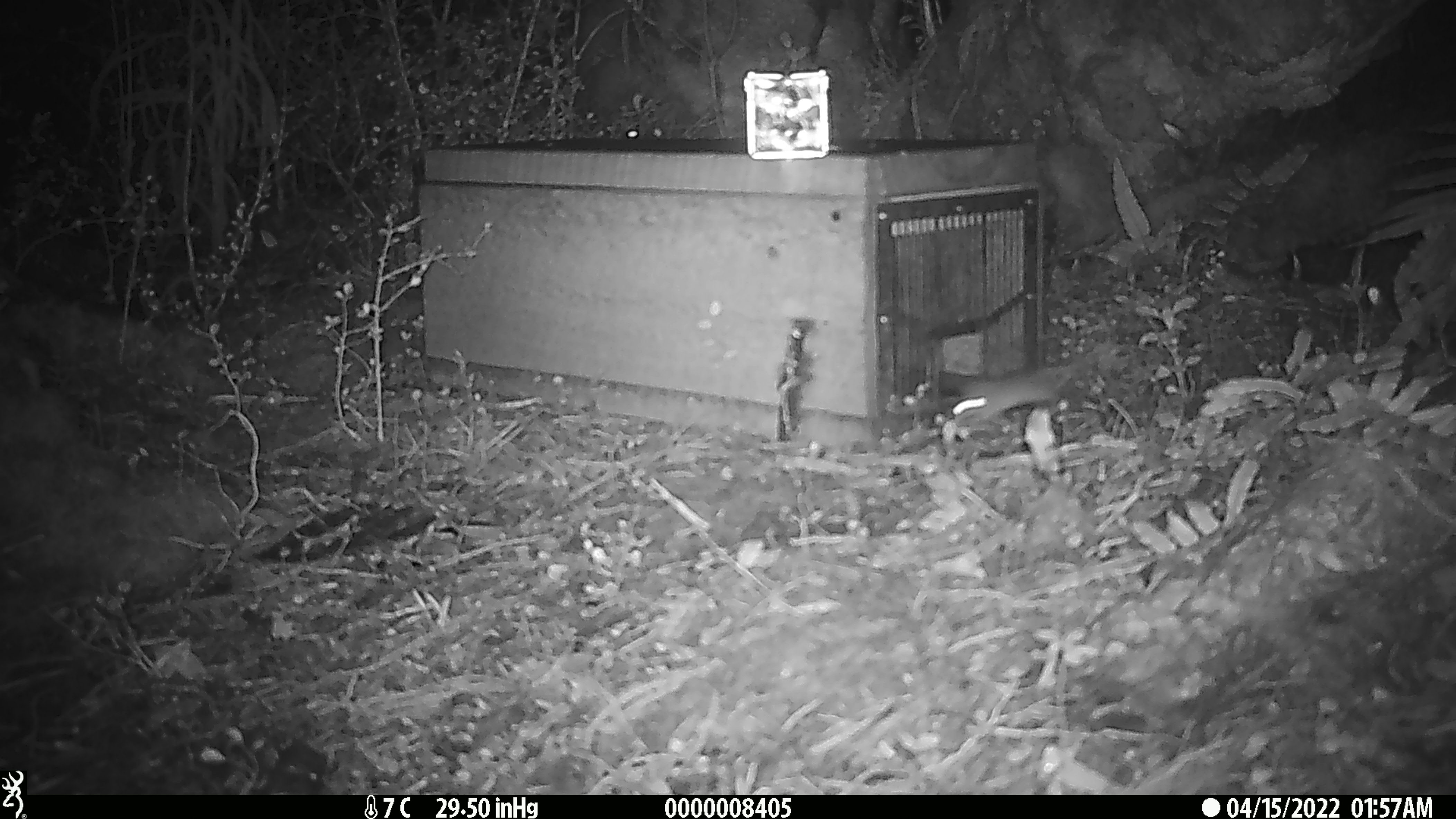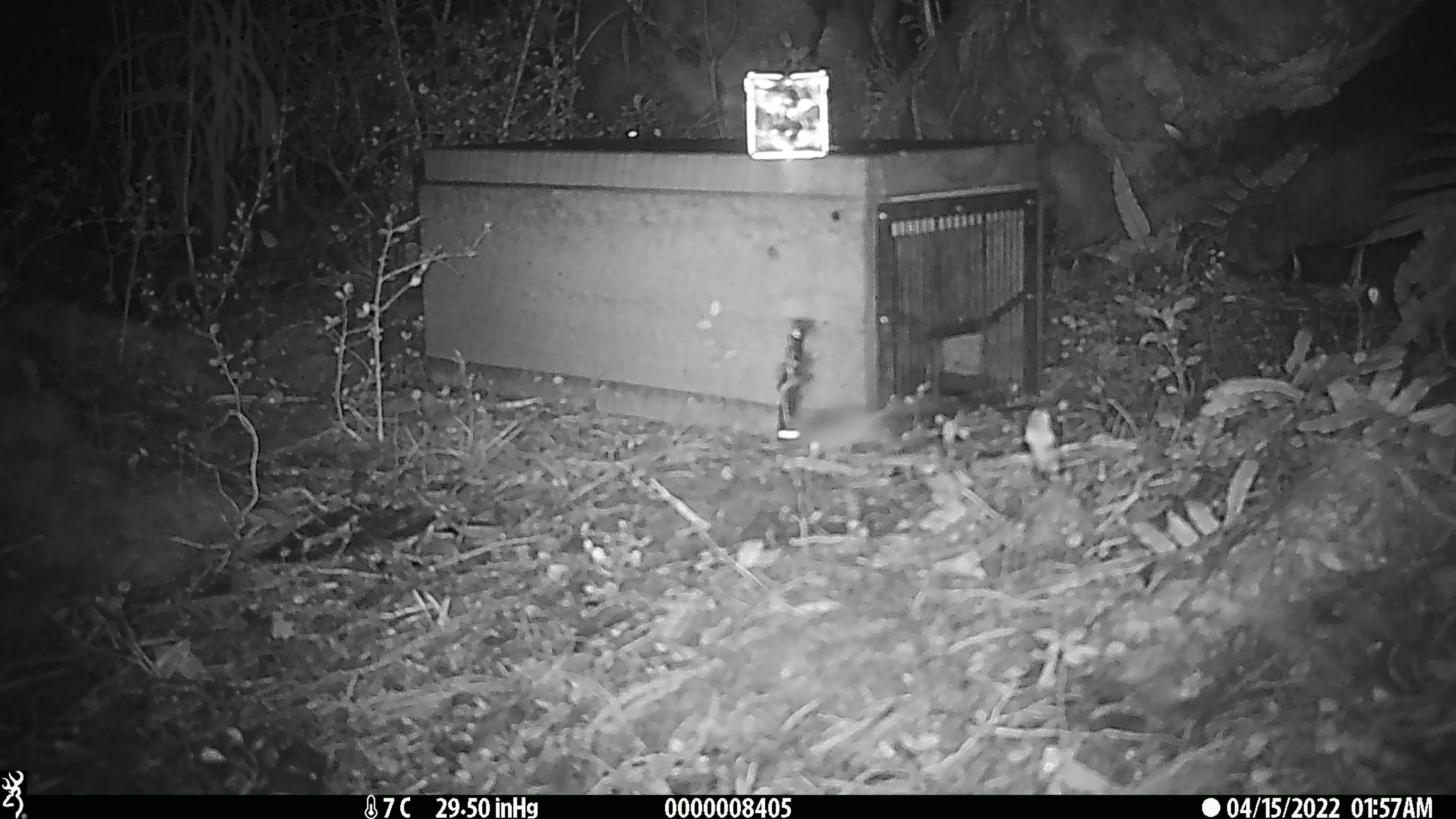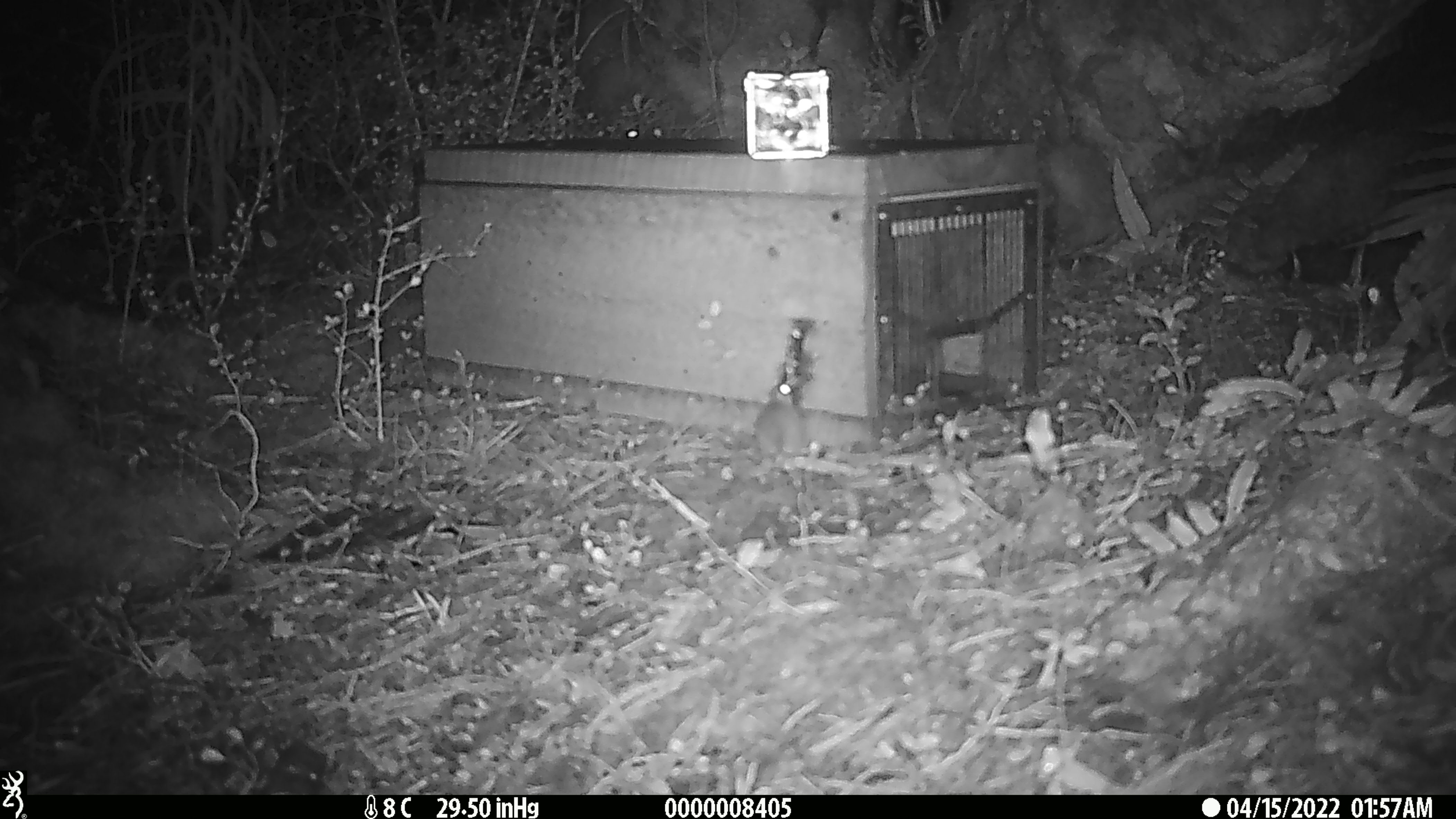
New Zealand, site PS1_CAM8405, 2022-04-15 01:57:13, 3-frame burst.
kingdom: Animalia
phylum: Chordata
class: Mammalia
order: Rodentia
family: Muridae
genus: Mus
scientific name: Mus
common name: mouse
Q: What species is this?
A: Mouse (Mus).